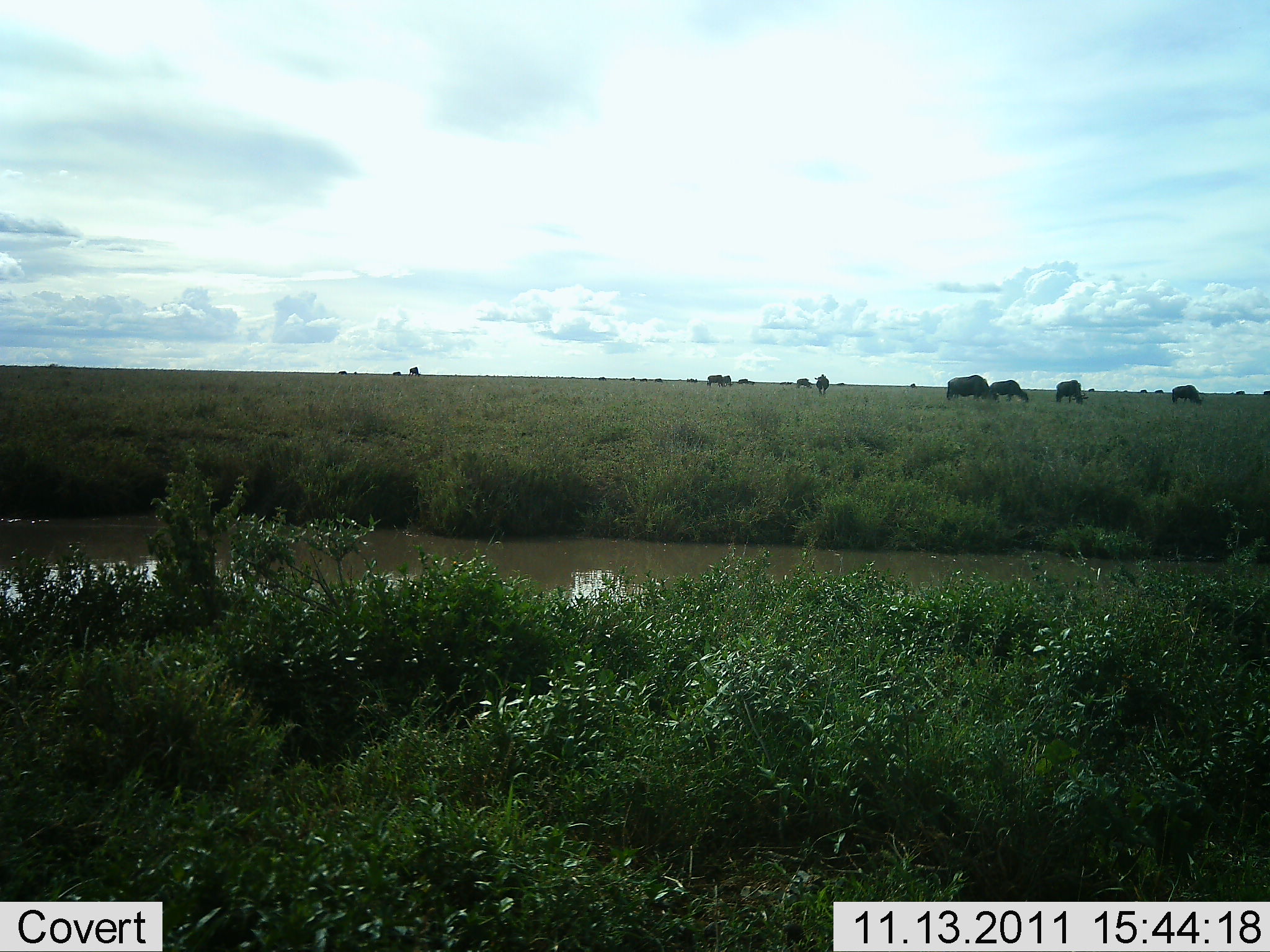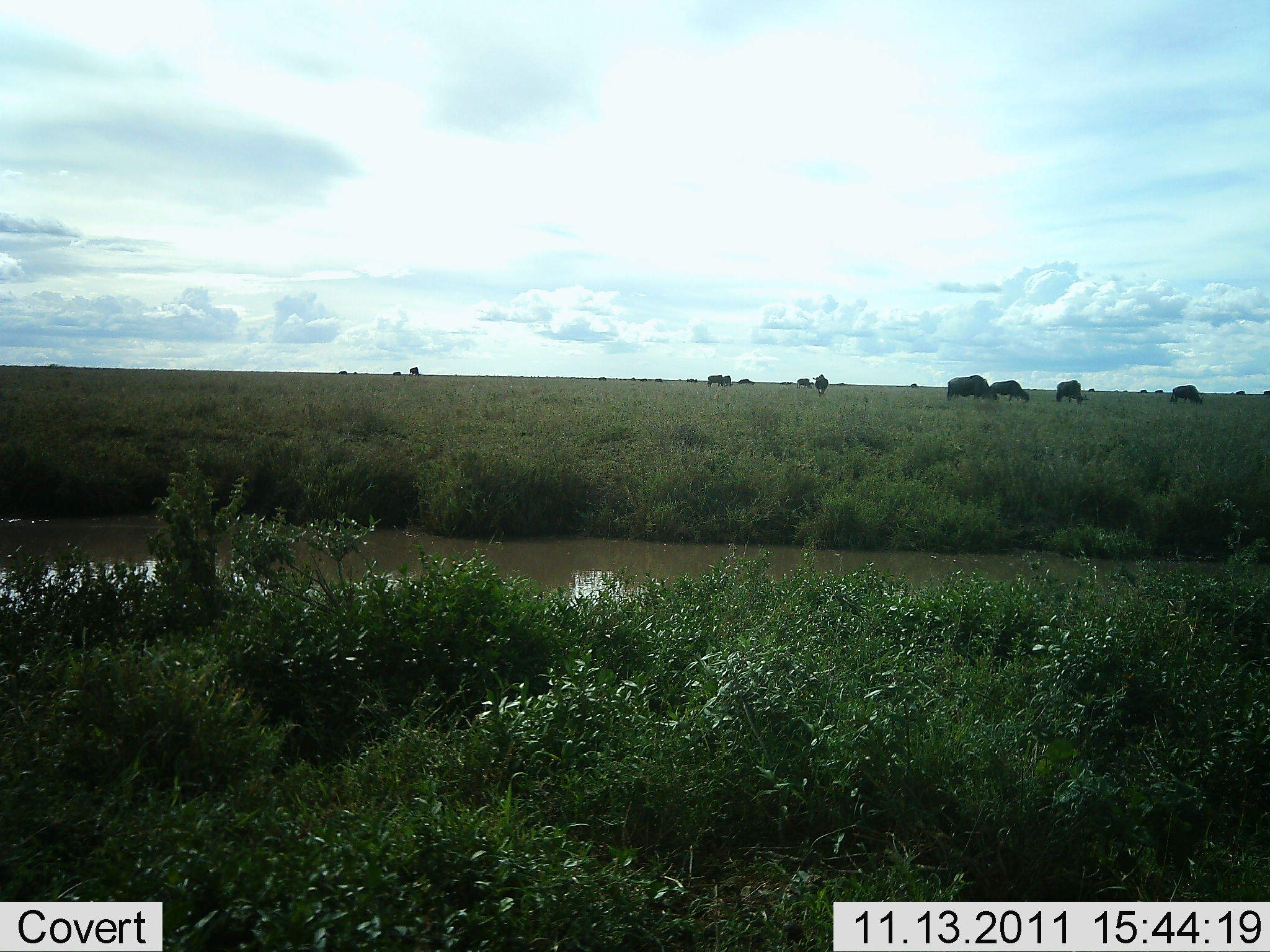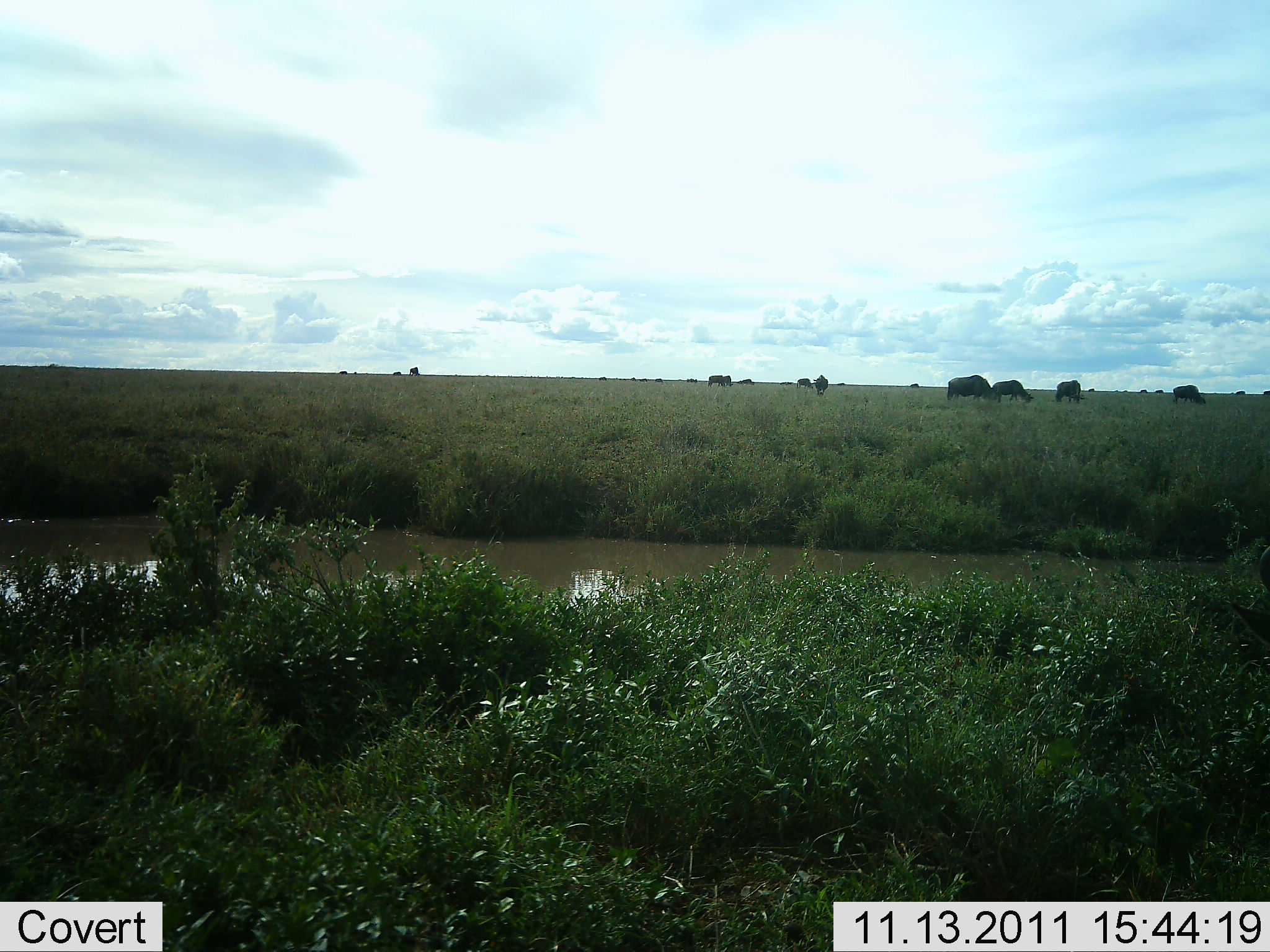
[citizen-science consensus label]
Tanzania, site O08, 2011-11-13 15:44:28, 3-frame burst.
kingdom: Animalia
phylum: Chordata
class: Mammalia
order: Artiodactyla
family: Bovidae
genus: Connochaetes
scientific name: Connochaetes taurinus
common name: blue wildebeest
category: wildebeest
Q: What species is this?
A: Wildebeest (blue wildebeest) (Connochaetes taurinus).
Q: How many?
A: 11-50.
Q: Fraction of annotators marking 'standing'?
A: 42%.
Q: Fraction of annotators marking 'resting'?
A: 8%.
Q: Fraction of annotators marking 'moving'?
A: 0%.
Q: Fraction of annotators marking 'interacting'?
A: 8%.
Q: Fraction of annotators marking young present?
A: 0%.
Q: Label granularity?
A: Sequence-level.